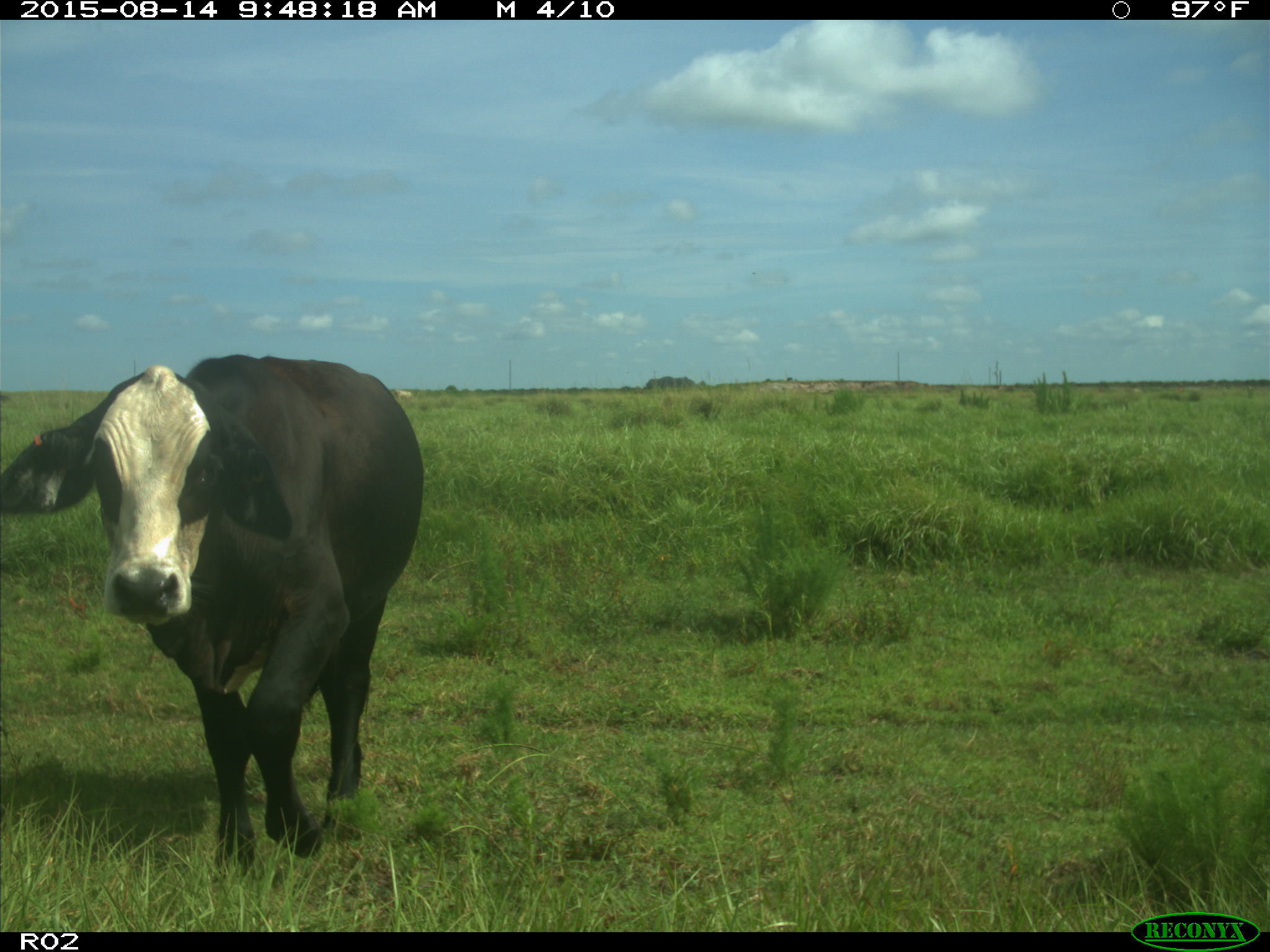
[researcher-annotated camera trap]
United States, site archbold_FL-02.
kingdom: Animalia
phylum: Chordata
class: Mammalia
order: Artiodactyla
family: Bovidae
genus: Bos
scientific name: Bos taurus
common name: domestic cow